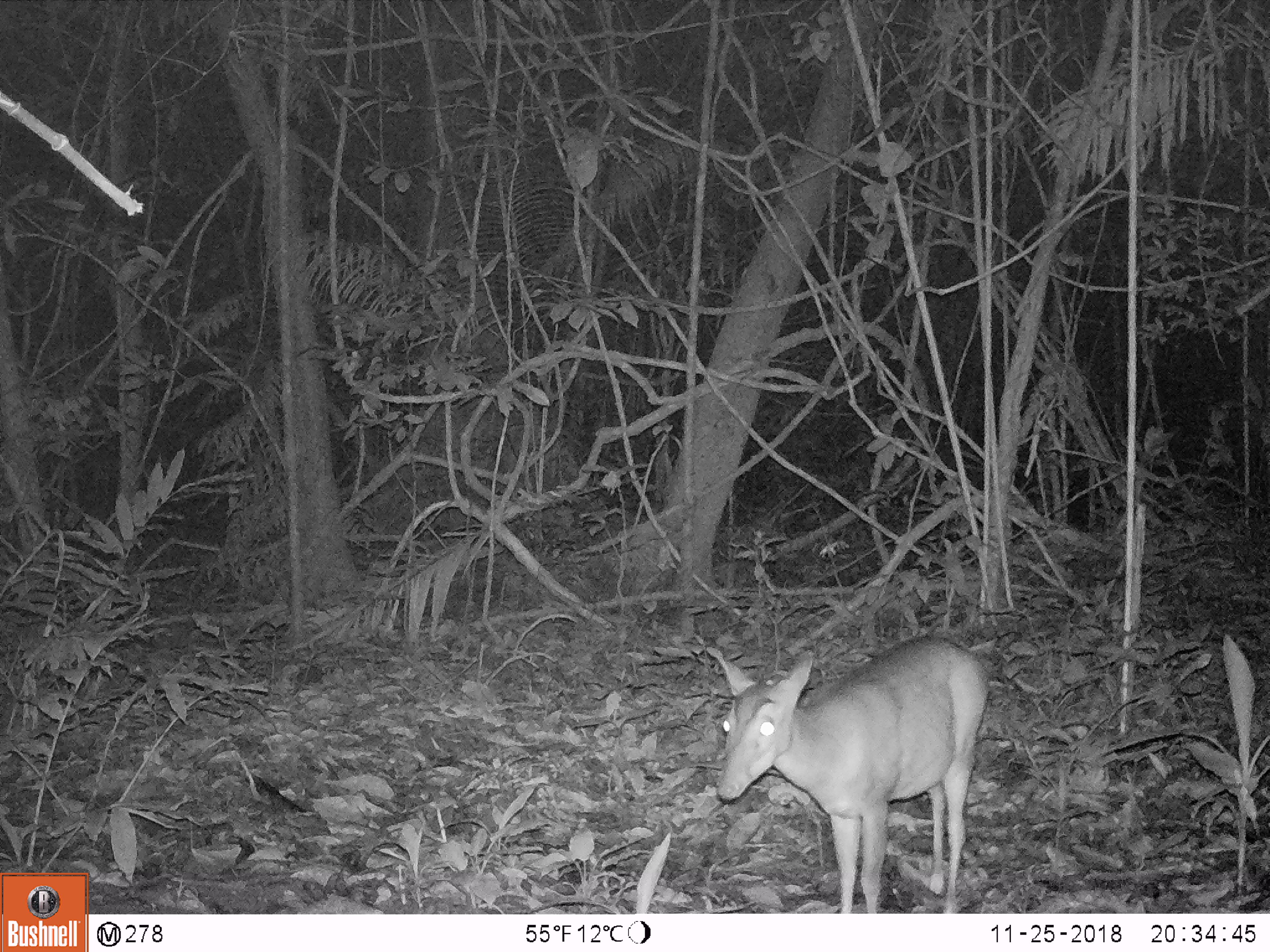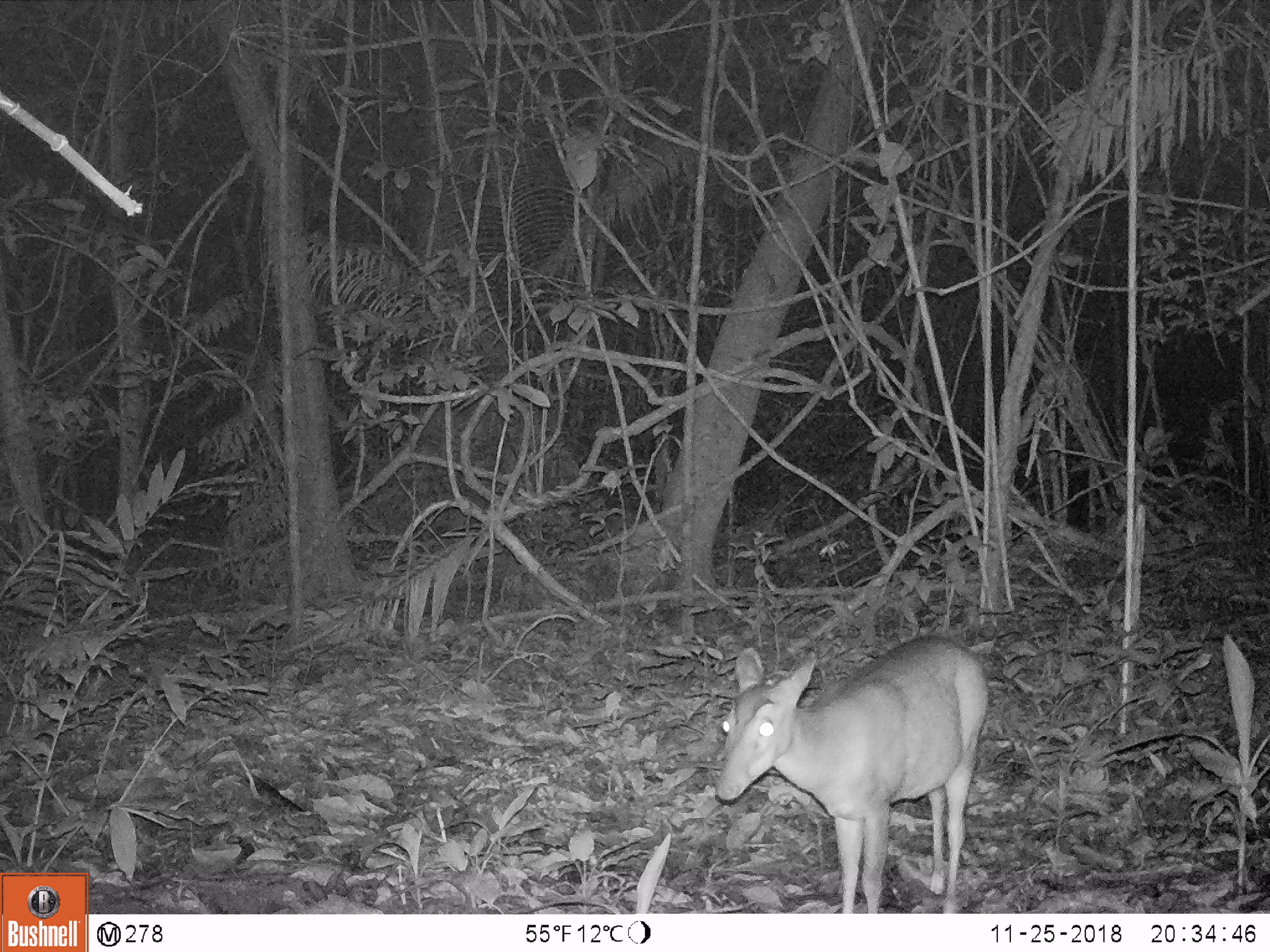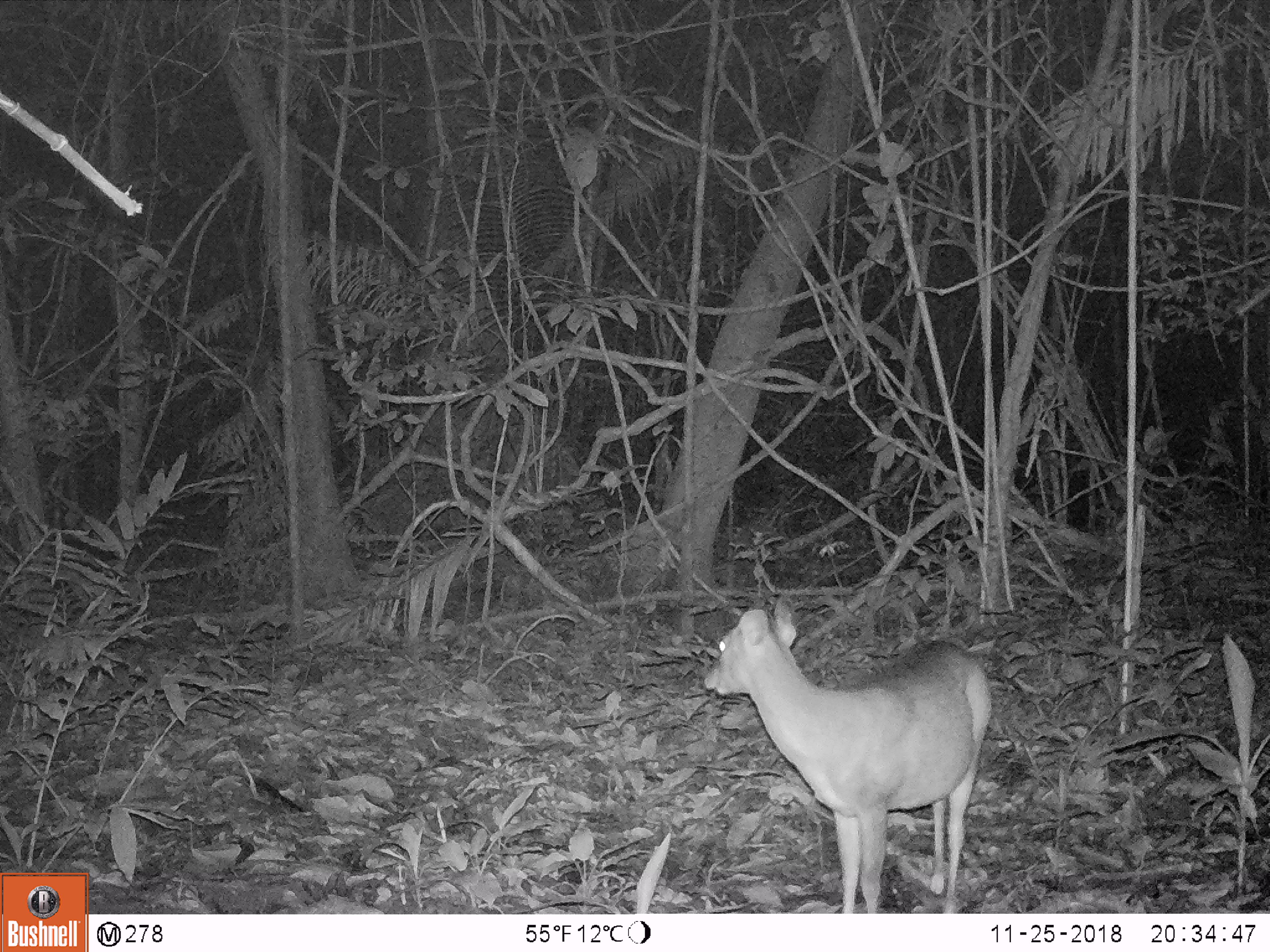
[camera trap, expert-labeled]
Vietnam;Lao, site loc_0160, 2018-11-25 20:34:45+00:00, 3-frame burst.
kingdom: Animalia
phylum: Chordata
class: Mammalia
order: Artiodactyla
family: Cervidae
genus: Muntiacus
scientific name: Muntiacus vuquangensis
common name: large-antlered muntjac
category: large antlered muntjac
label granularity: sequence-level